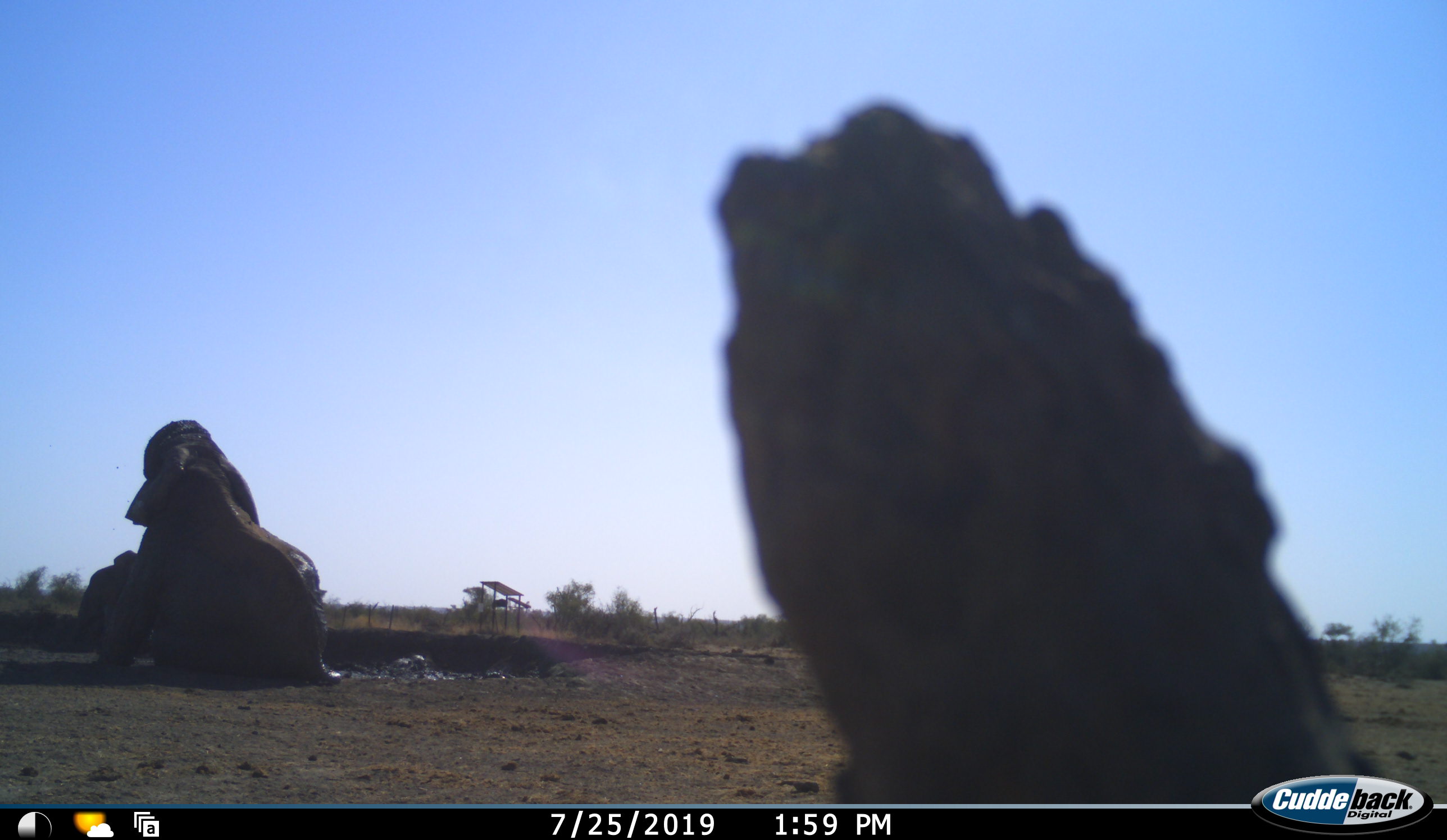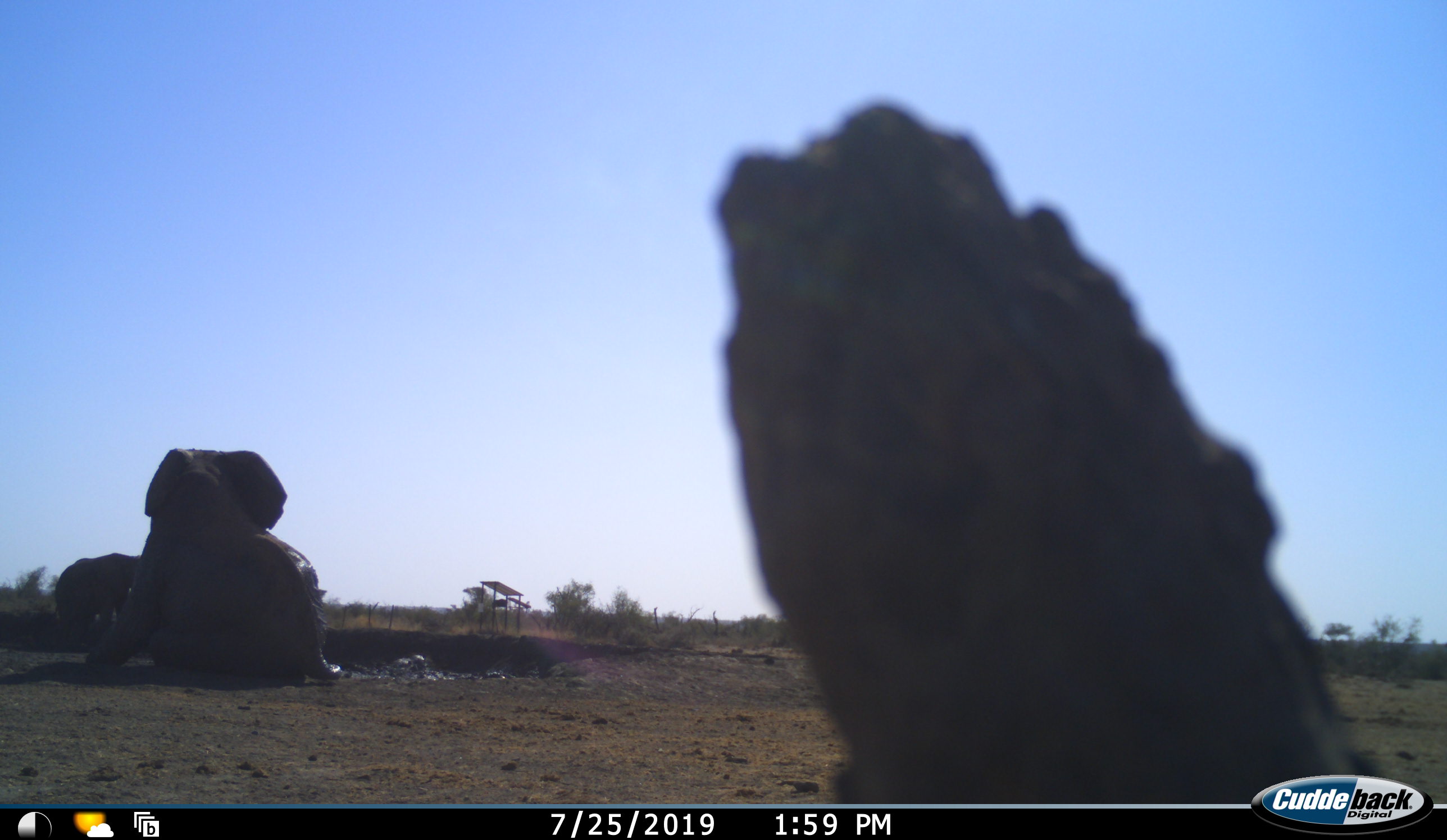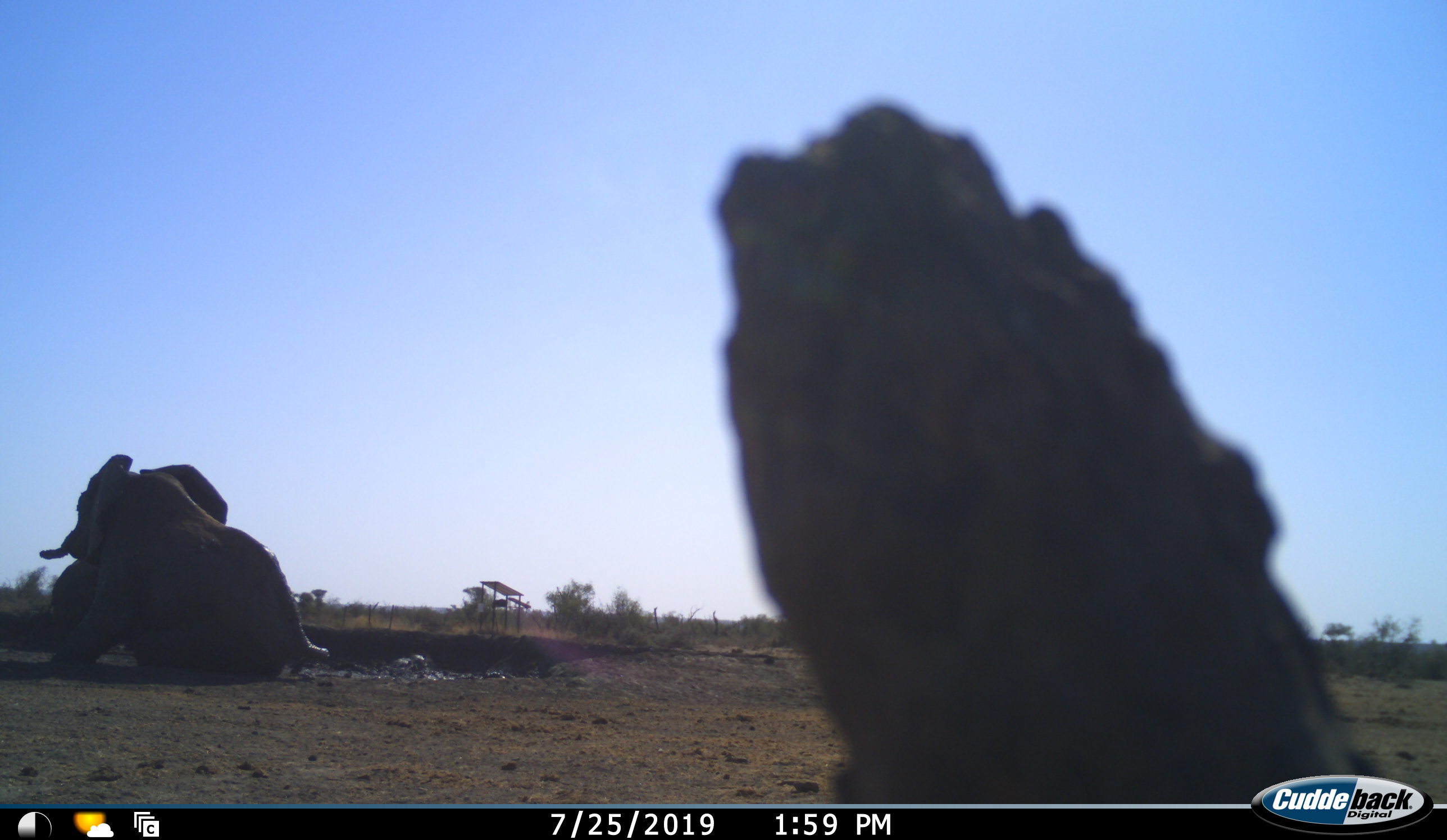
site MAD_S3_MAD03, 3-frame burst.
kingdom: Animalia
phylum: Chordata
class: Mammalia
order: Proboscidea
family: Elephantidae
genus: Loxodonta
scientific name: Loxodonta africana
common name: african bush elephant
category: elephant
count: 2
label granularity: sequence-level